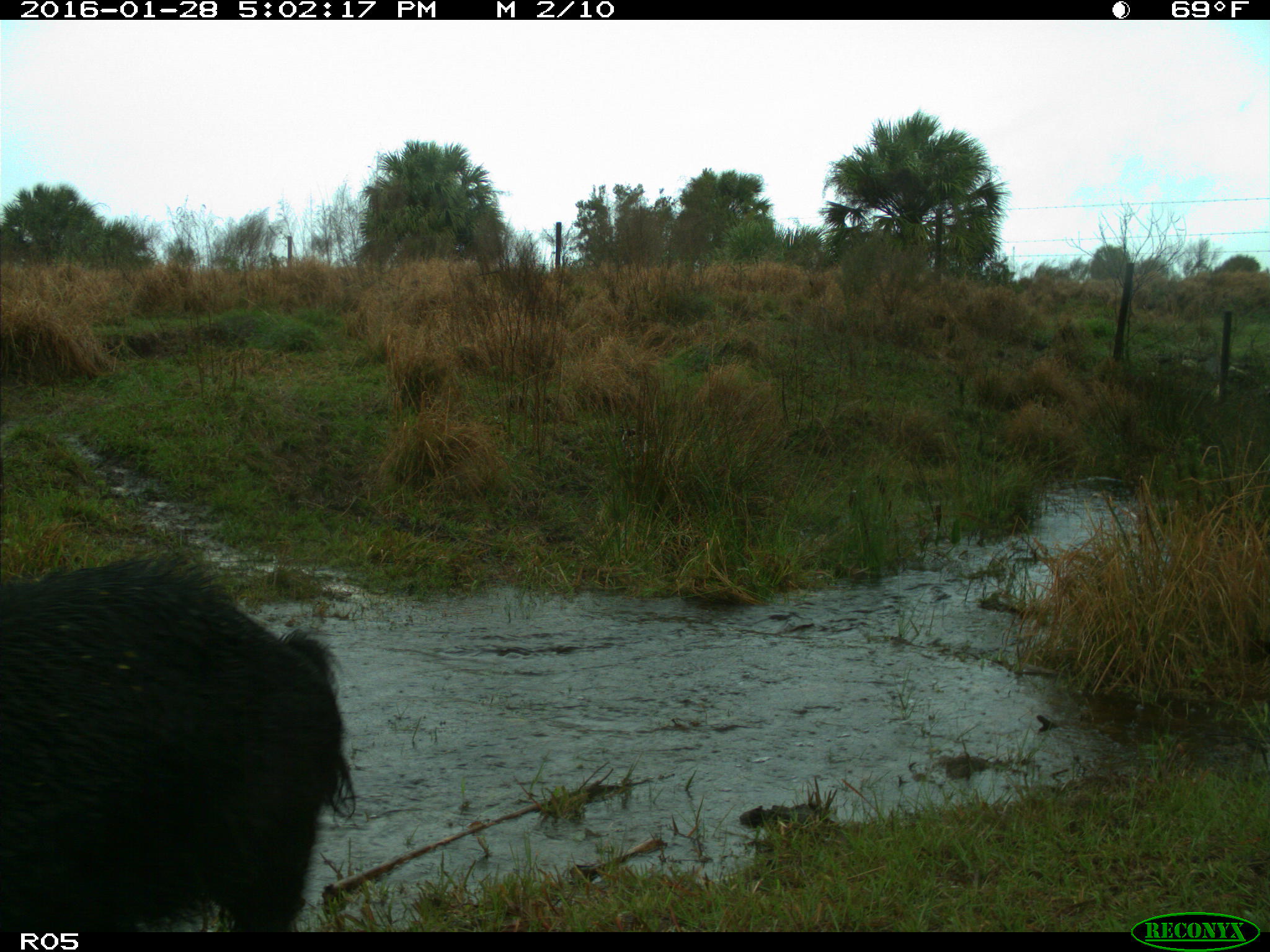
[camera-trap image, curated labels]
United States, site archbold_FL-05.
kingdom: Animalia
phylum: Chordata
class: Mammalia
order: Artiodactyla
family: Suidae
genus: Sus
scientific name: Sus scrofa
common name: wild boar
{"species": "Sus scrofa (wild boar)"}